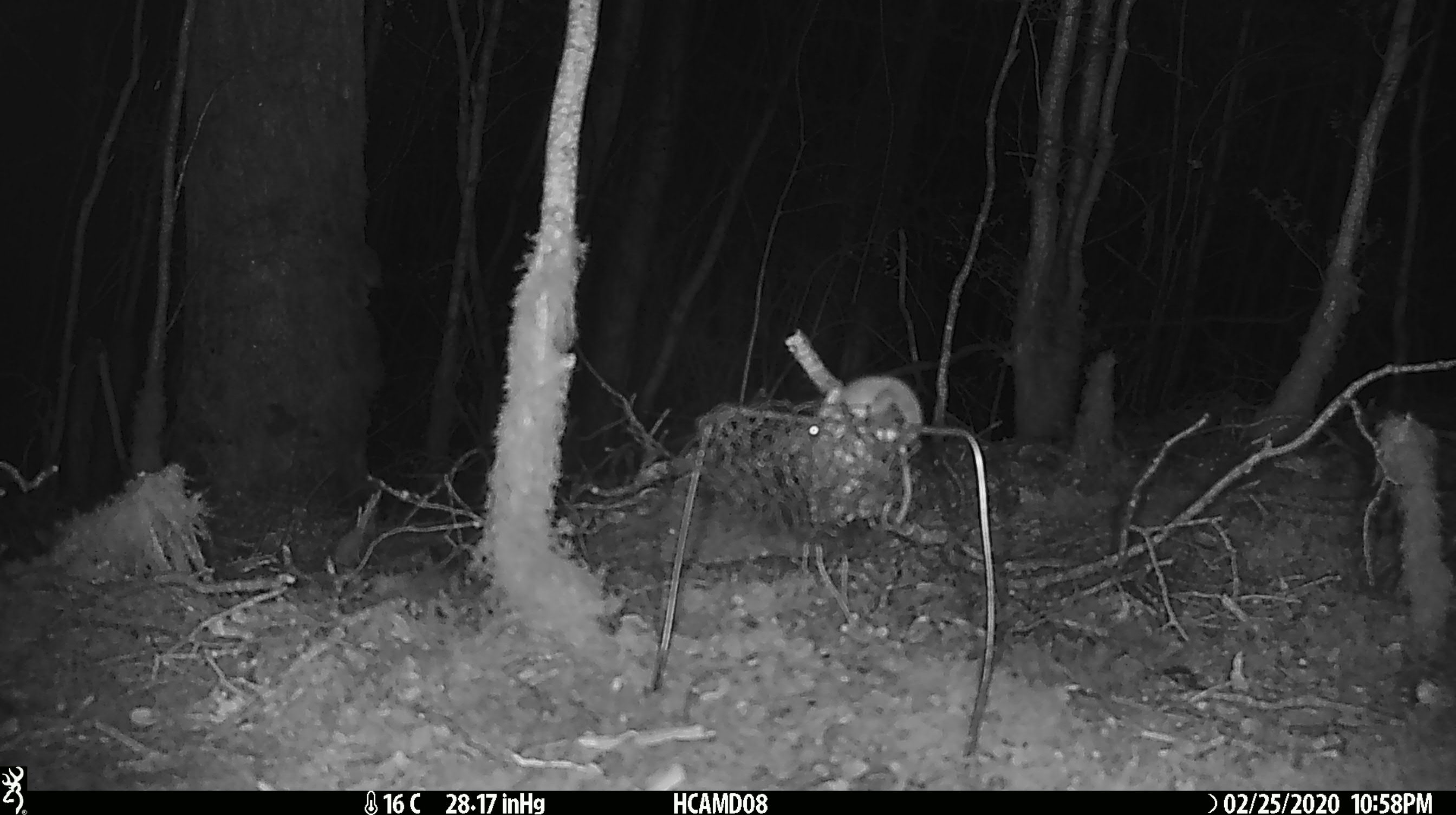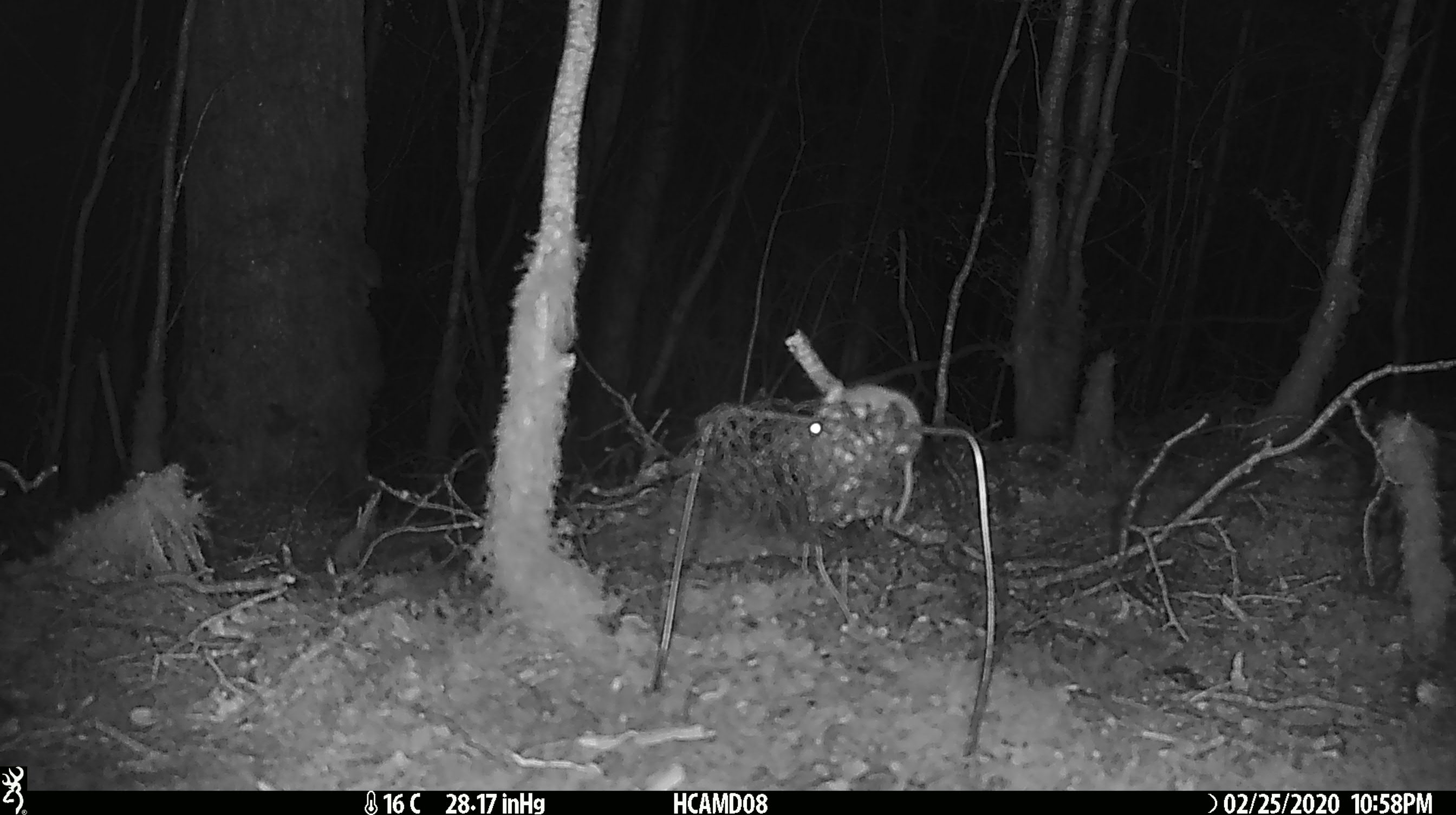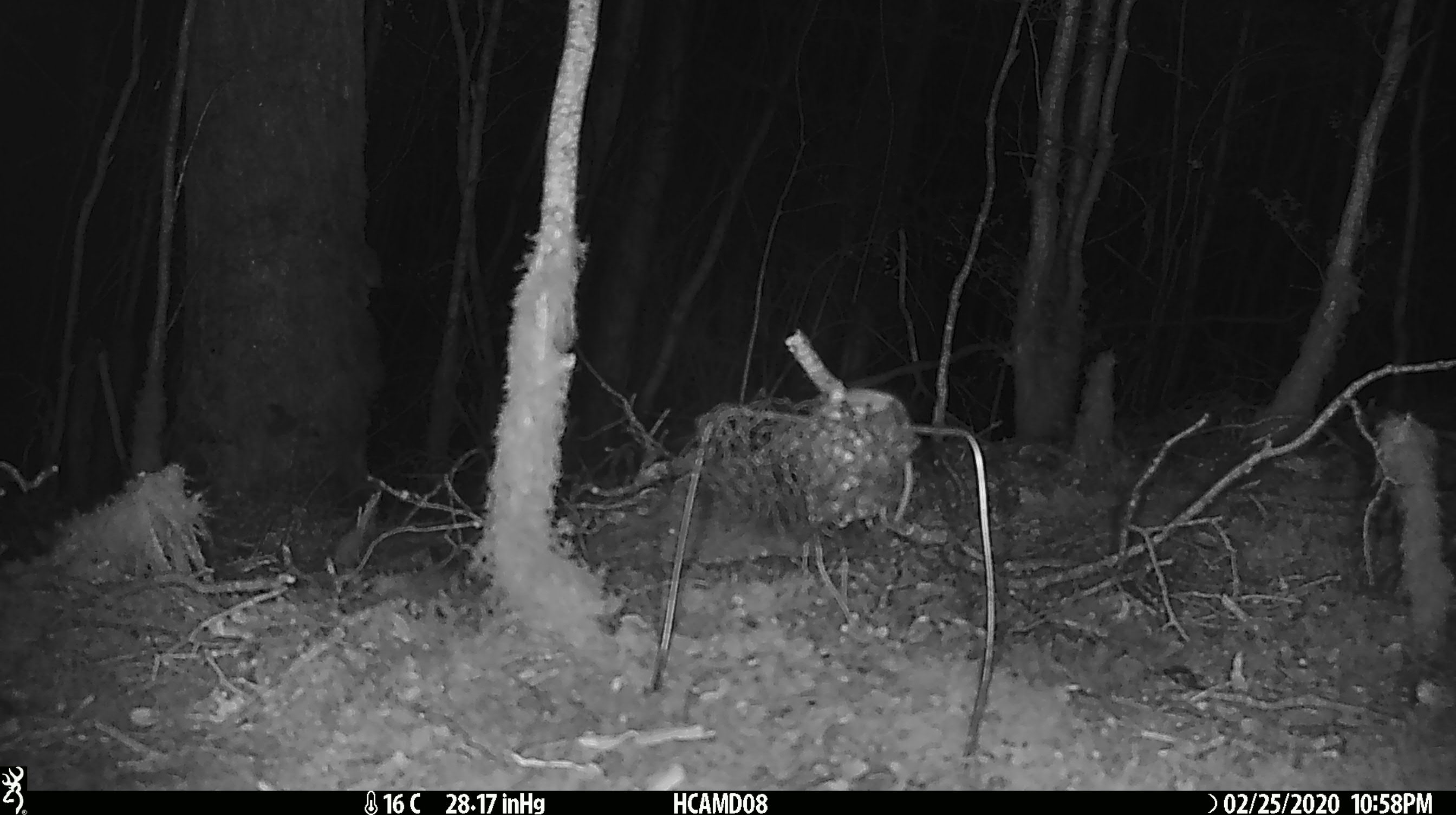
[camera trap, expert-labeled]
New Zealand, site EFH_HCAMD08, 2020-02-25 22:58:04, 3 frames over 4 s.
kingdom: Animalia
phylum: Chordata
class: Mammalia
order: Rodentia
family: Muridae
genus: Mus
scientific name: Mus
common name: mouse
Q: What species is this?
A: Mouse (Mus).